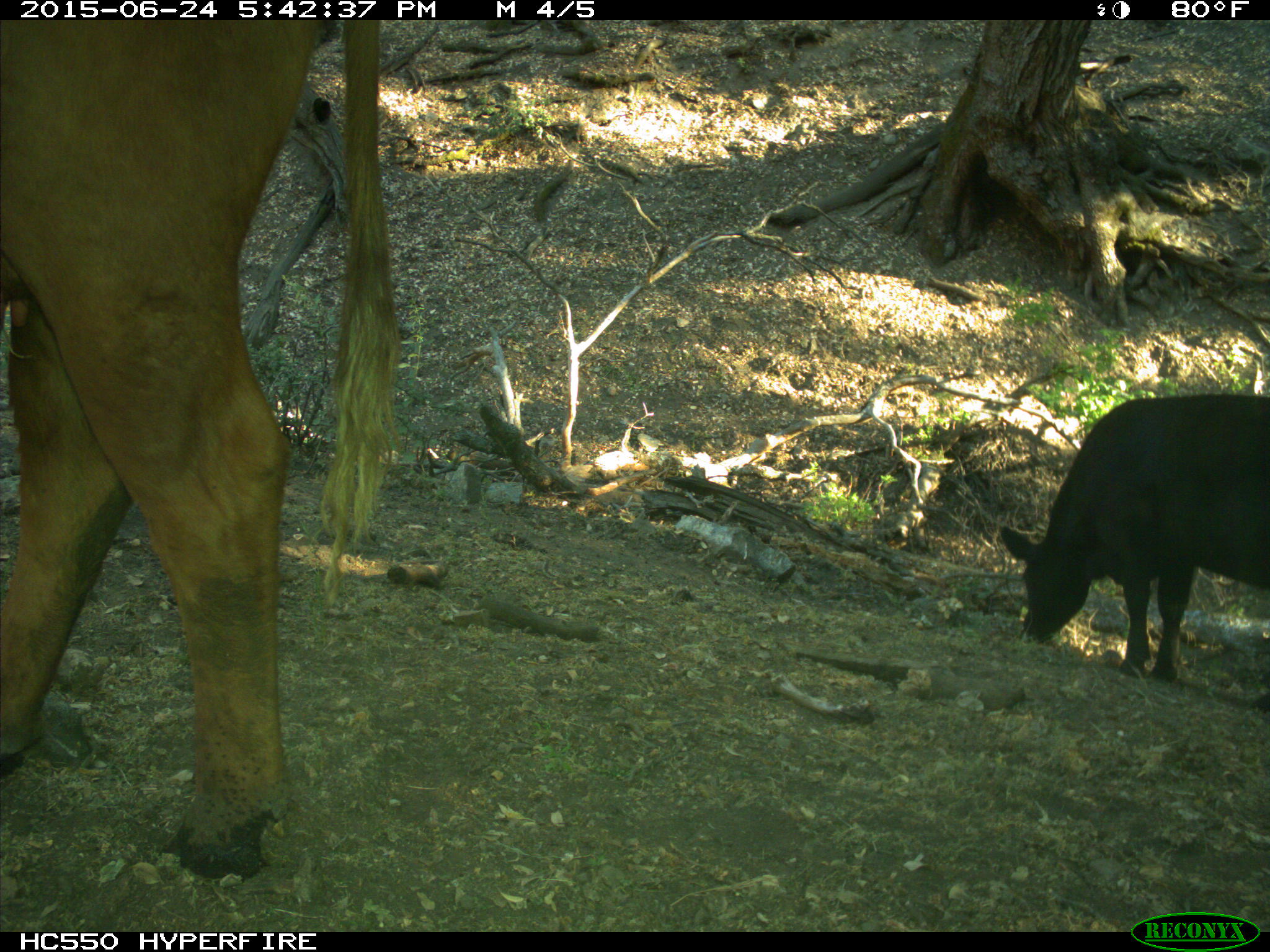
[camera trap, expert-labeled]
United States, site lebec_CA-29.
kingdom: Animalia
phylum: Chordata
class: Mammalia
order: Artiodactyla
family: Bovidae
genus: Bos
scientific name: Bos taurus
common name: domestic cow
Bos taurus (domestic cow).